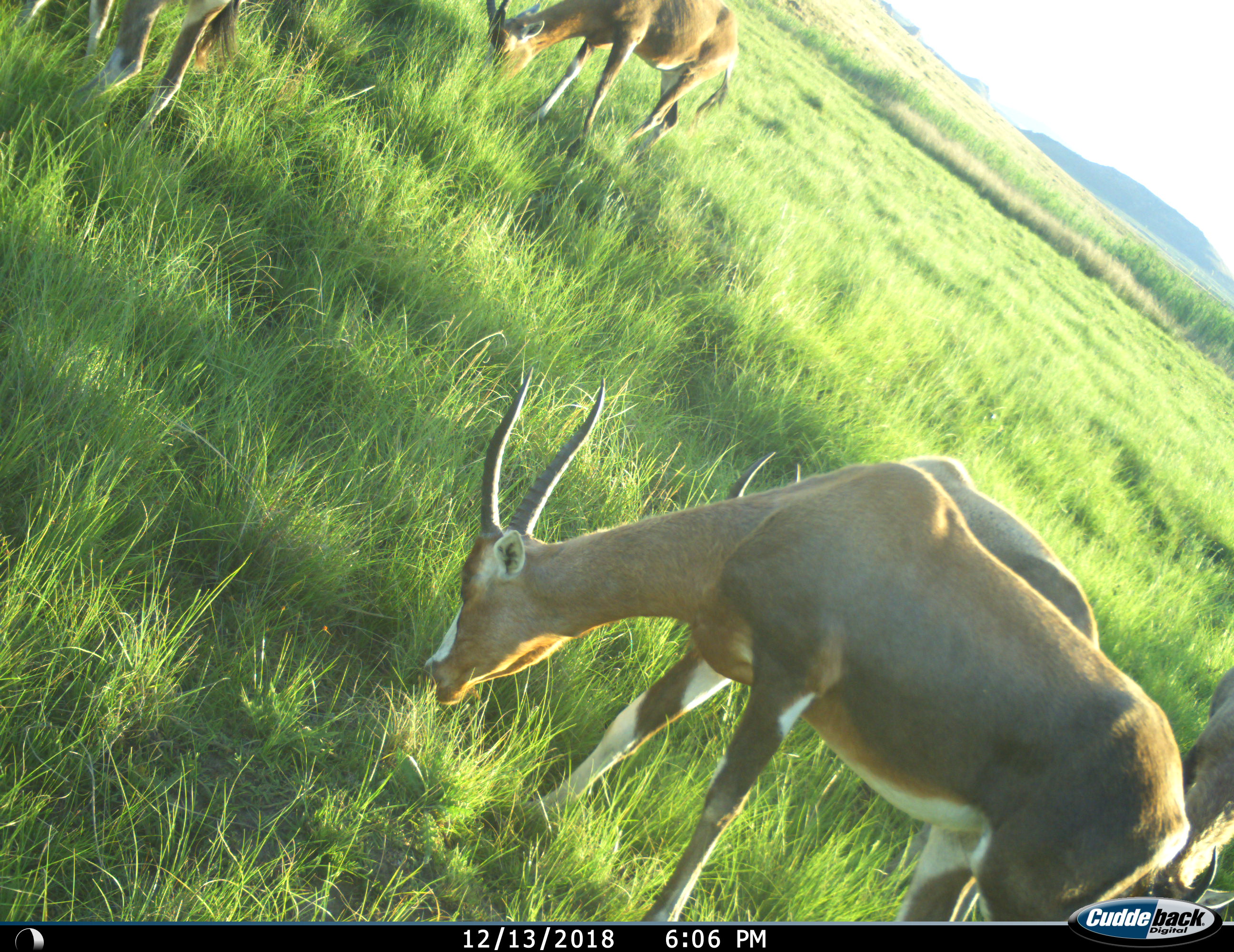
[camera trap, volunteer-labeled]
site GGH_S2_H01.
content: unidentified animal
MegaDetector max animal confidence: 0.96